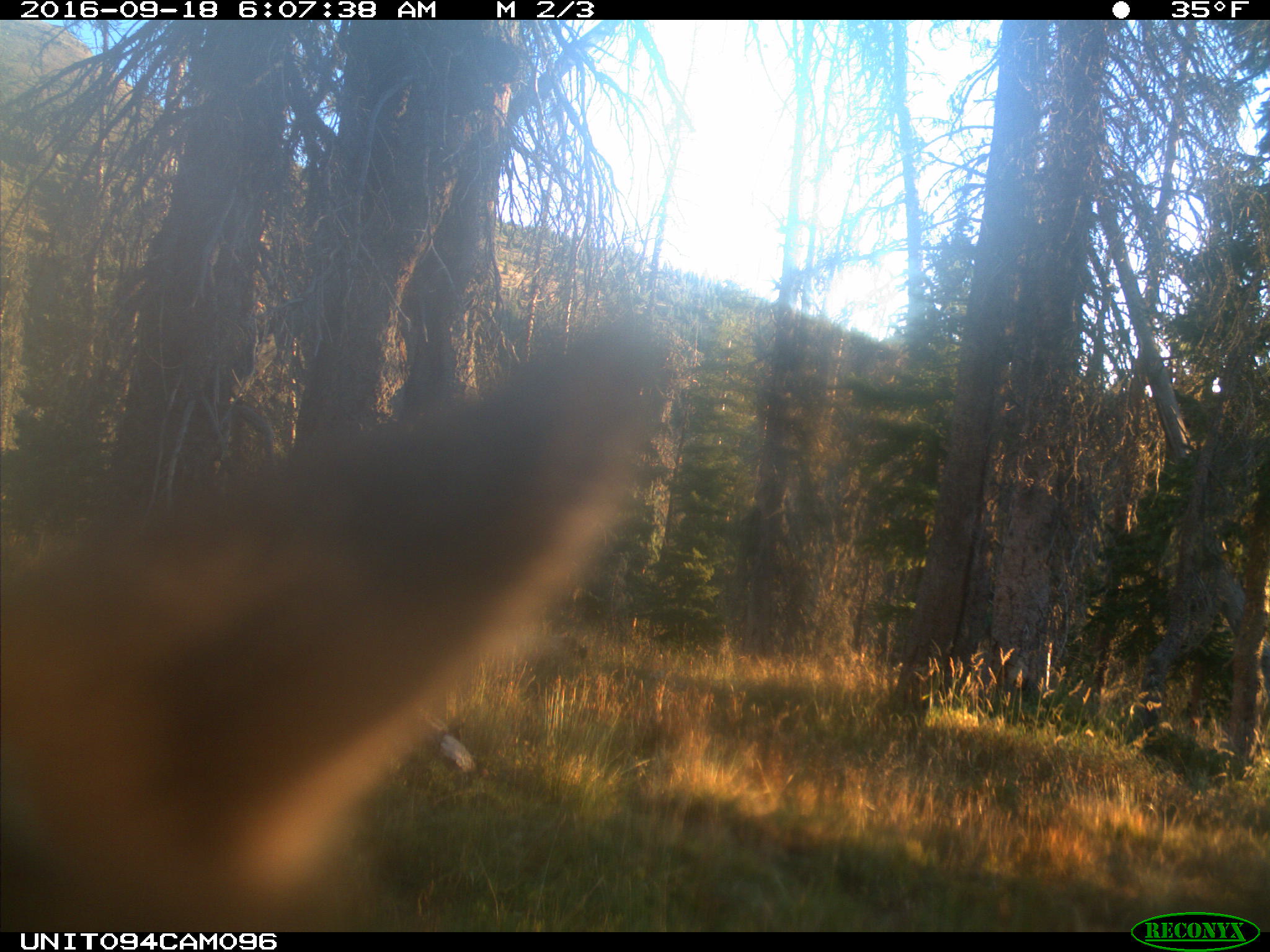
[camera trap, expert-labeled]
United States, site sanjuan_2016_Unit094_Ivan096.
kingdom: Animalia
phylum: Chordata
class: Mammalia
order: Artiodactyla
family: Cervidae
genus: Cervus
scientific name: Cervus elaphus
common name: red deer